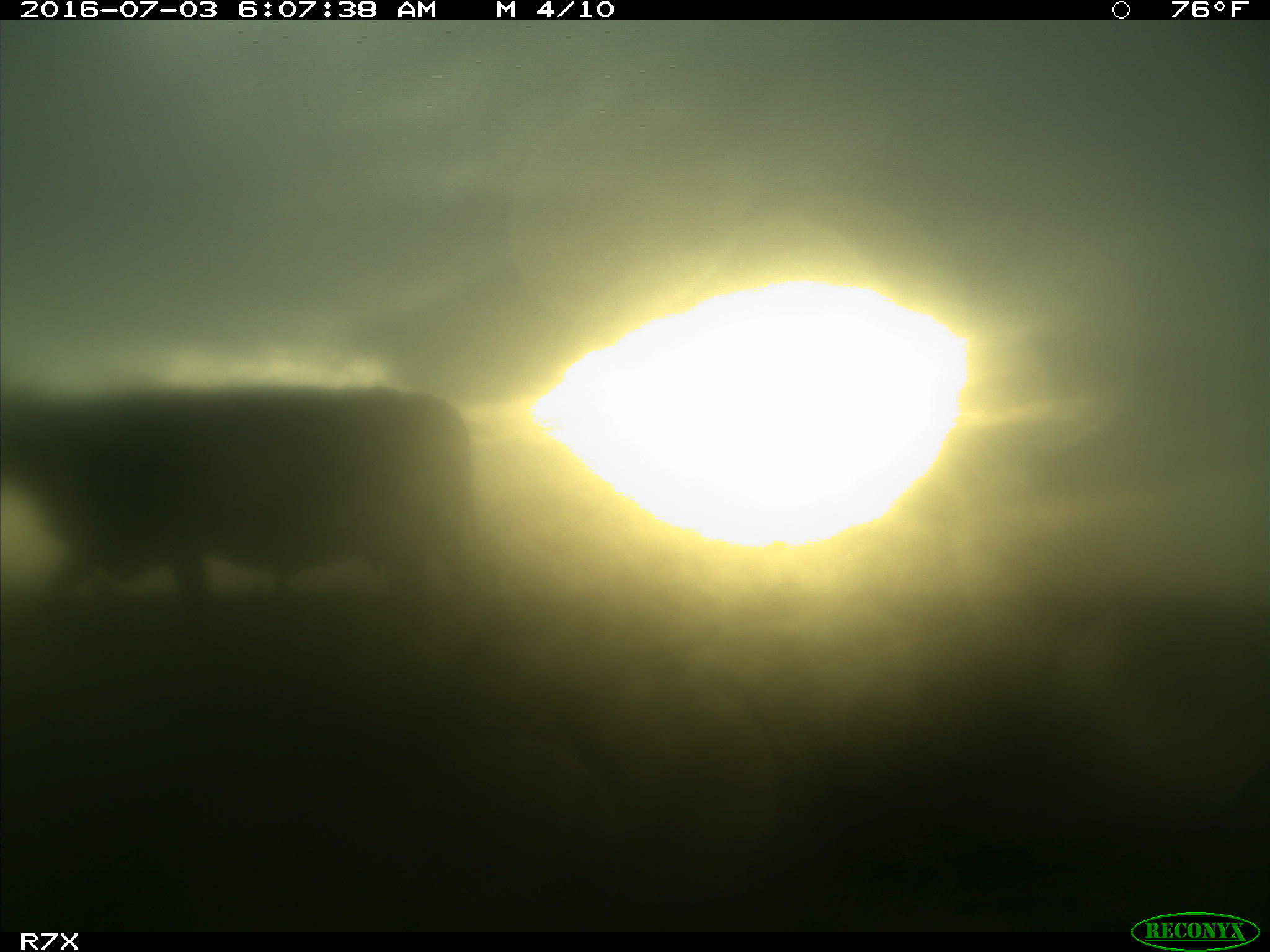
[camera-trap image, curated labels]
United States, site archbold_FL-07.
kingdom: Animalia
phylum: Chordata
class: Mammalia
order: Artiodactyla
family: Bovidae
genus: Bos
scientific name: Bos taurus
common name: domestic cow